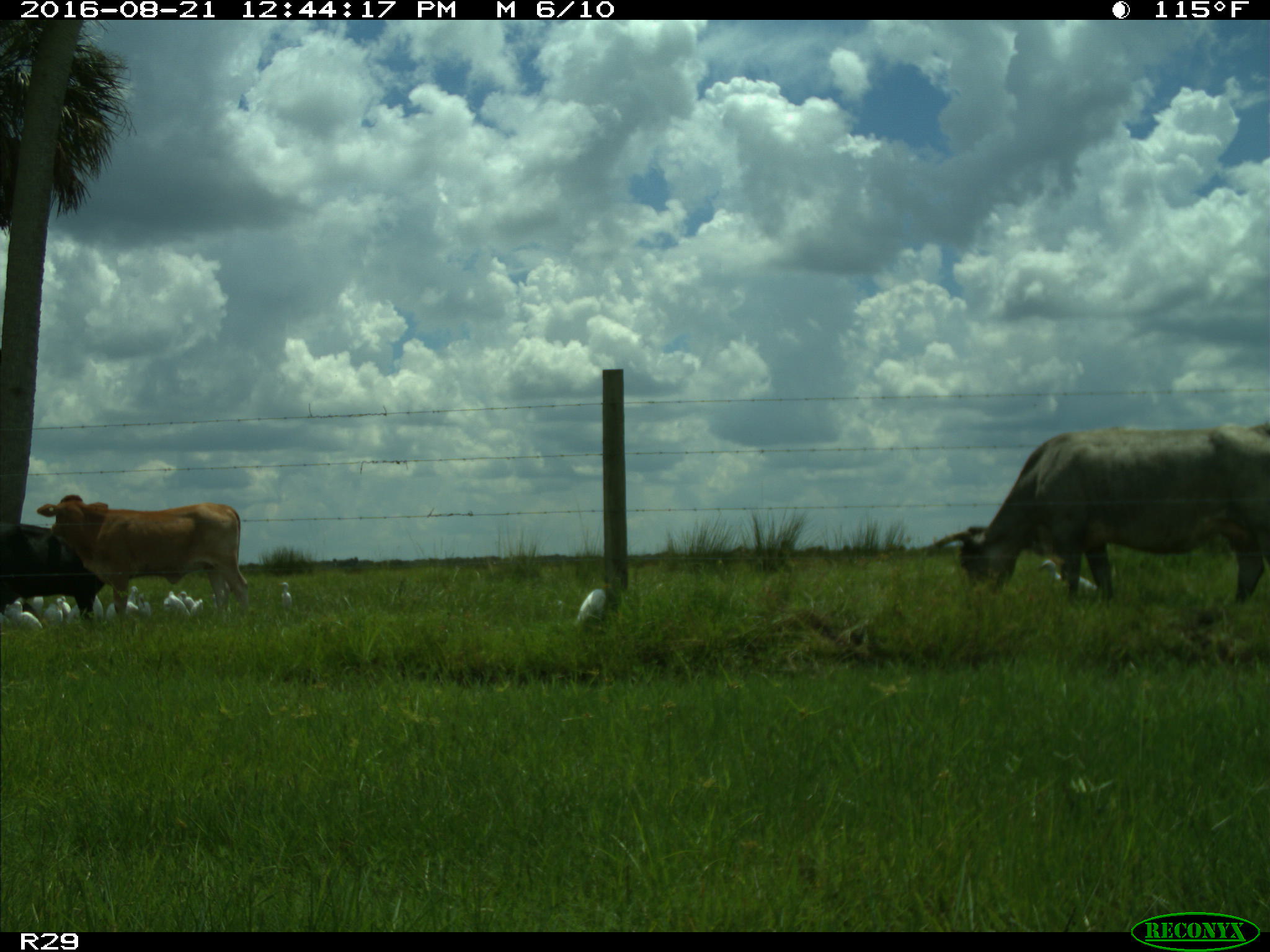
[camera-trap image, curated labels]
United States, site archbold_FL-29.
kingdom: Animalia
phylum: Chordata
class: Mammalia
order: Artiodactyla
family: Bovidae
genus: Bos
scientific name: Bos taurus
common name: domestic cow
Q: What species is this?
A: Bos taurus (domestic cow).